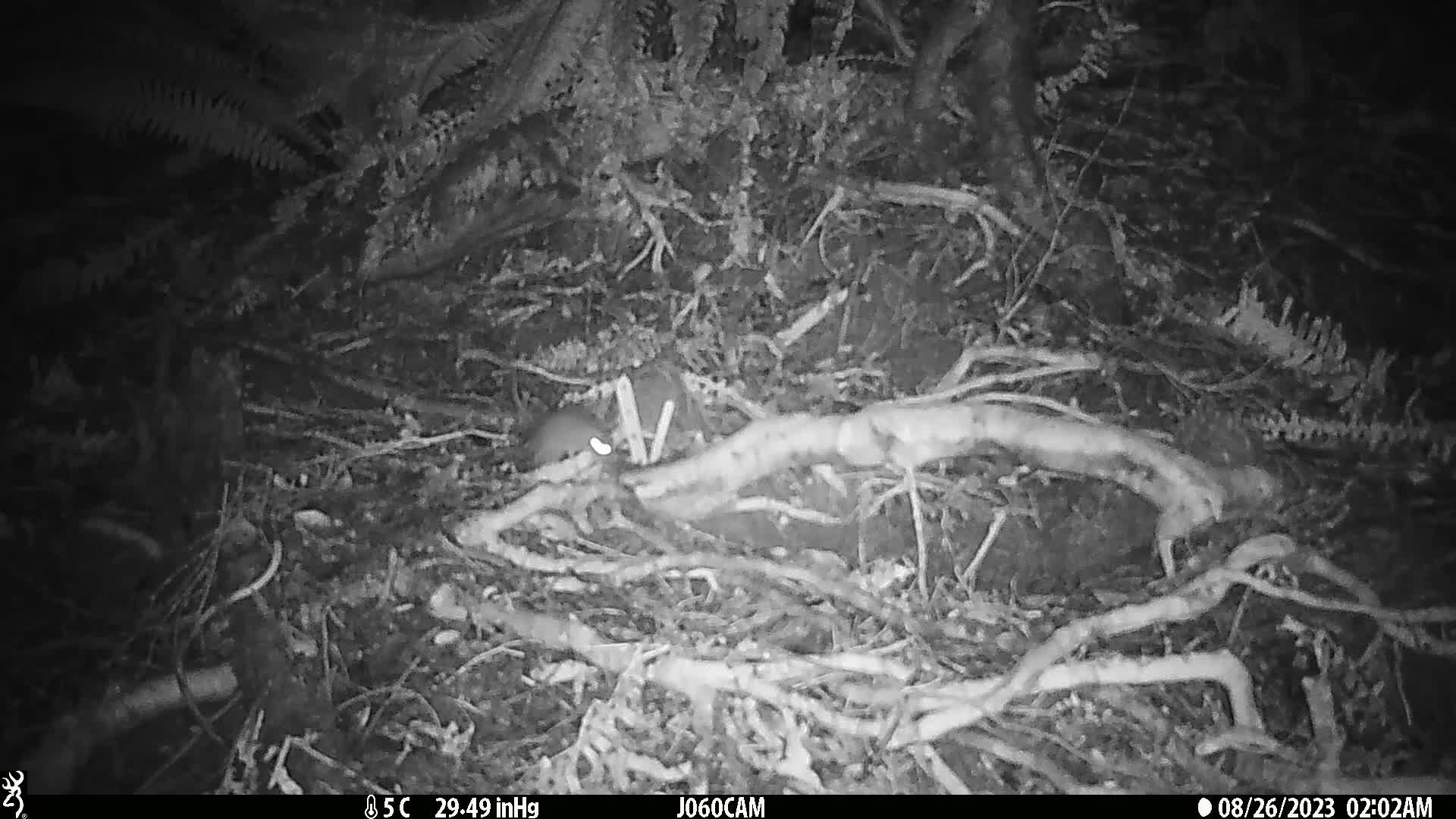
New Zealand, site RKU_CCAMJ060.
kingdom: Animalia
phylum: Chordata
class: Mammalia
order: Rodentia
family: Muridae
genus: Rattus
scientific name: Rattus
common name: rat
Rat (Rattus).